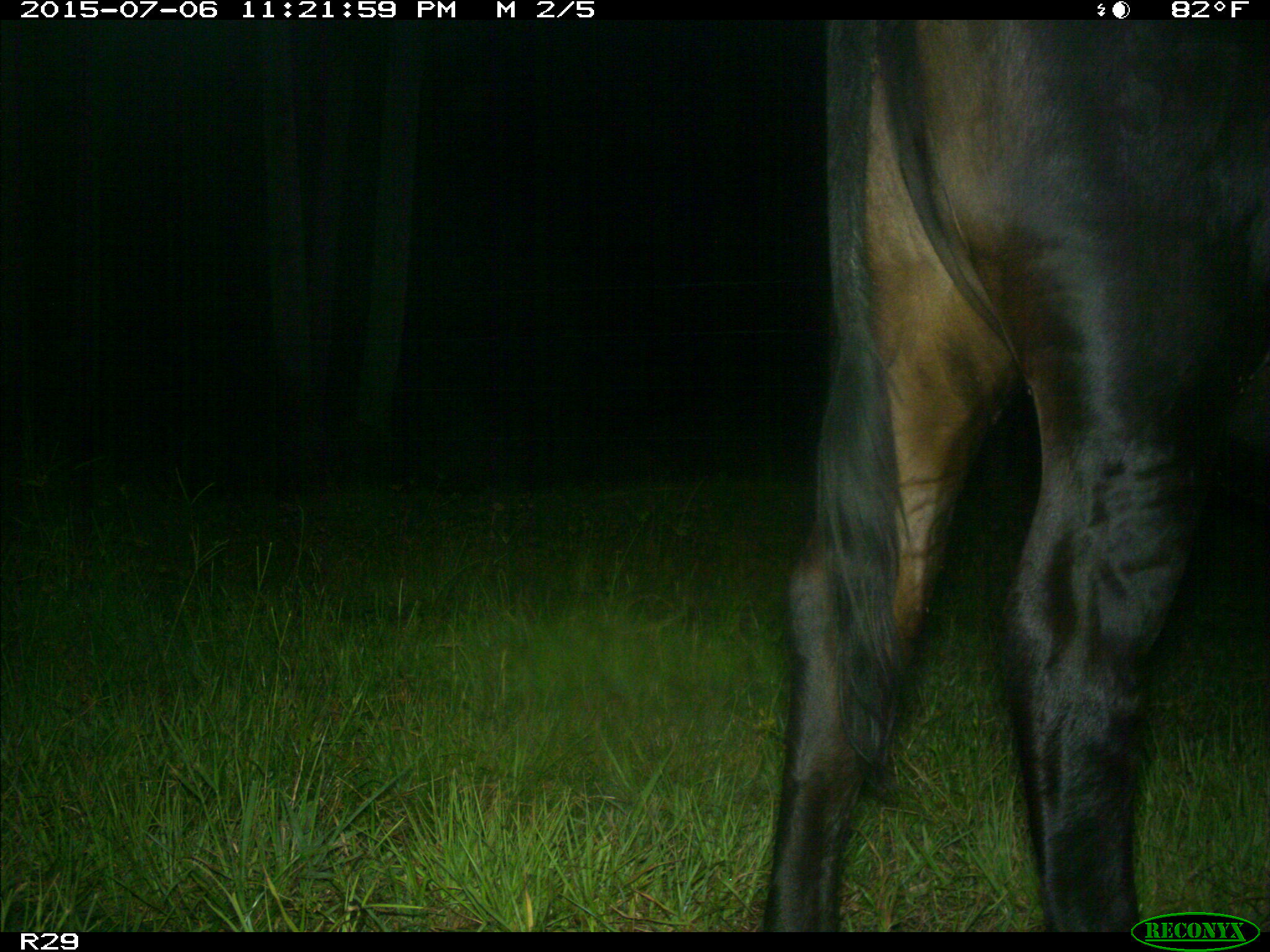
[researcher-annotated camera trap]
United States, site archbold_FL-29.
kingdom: Animalia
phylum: Chordata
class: Mammalia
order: Artiodactyla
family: Bovidae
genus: Bos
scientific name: Bos taurus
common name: domestic cow